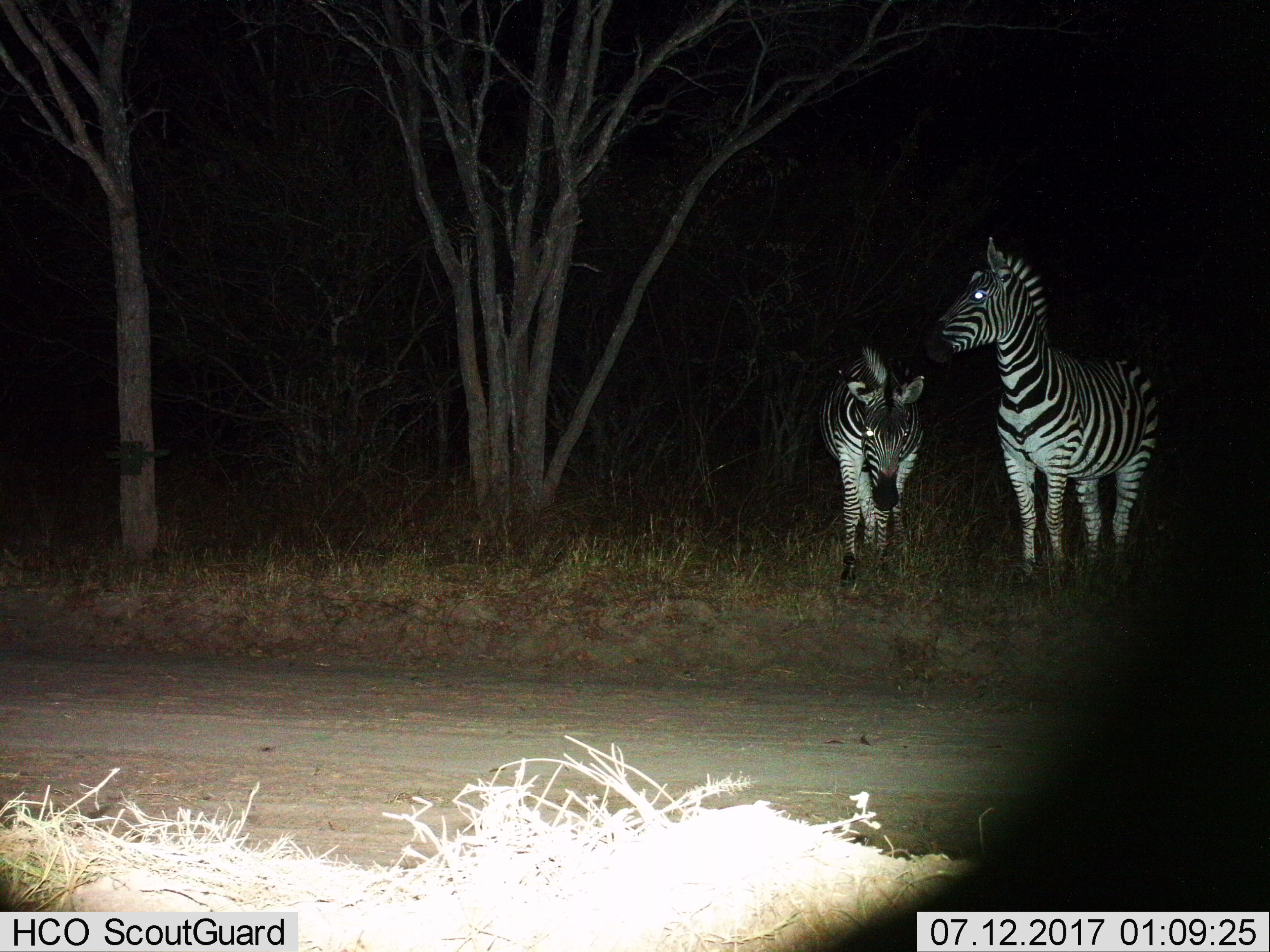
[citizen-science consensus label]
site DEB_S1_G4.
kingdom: Animalia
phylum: Chordata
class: Mammalia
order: Perissodactyla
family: Equidae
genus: Equus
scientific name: Equus quagga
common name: plains zebra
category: zebraplains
Zebraplains (plains zebra) (Equus quagga), count 2. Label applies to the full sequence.